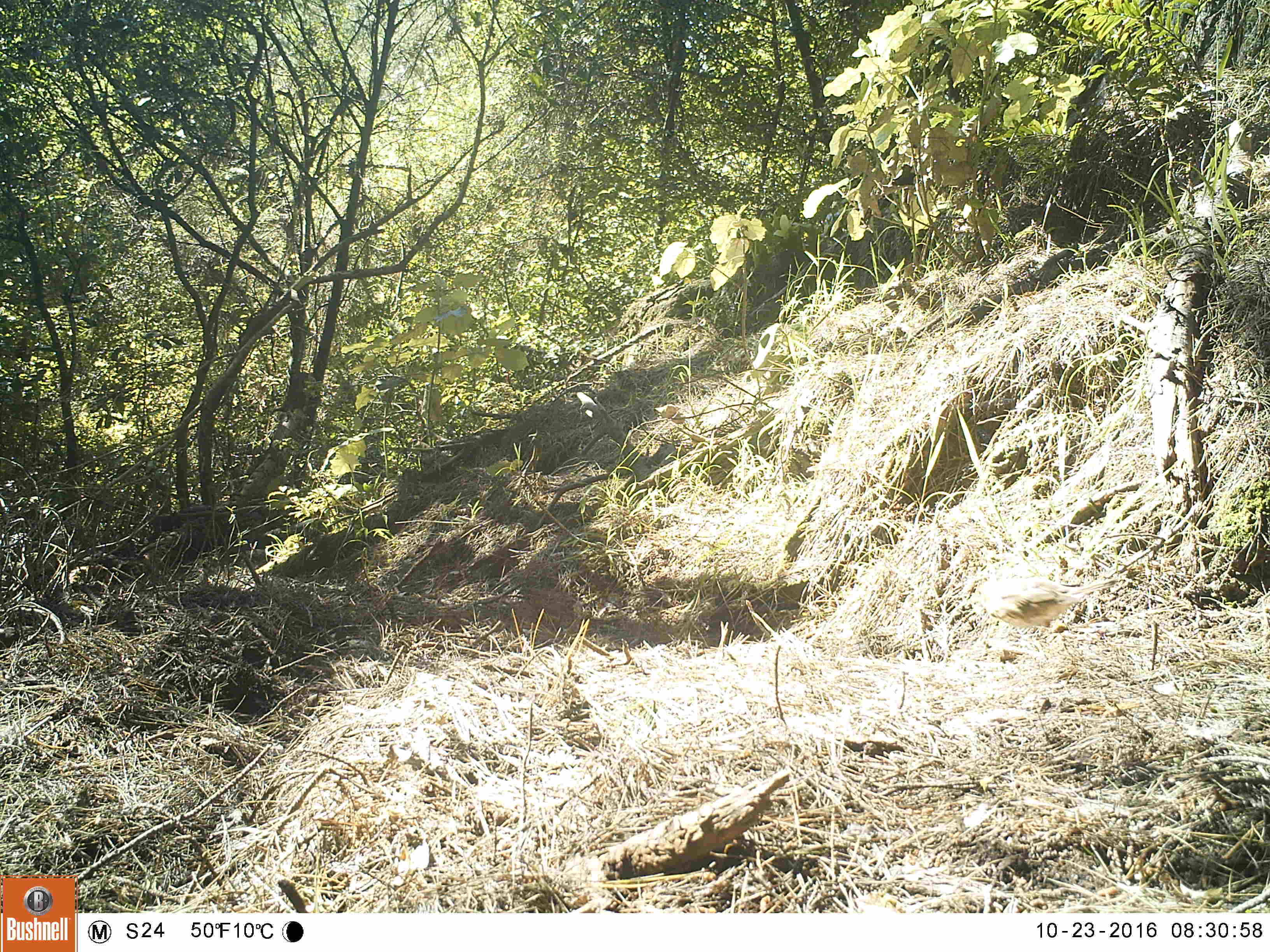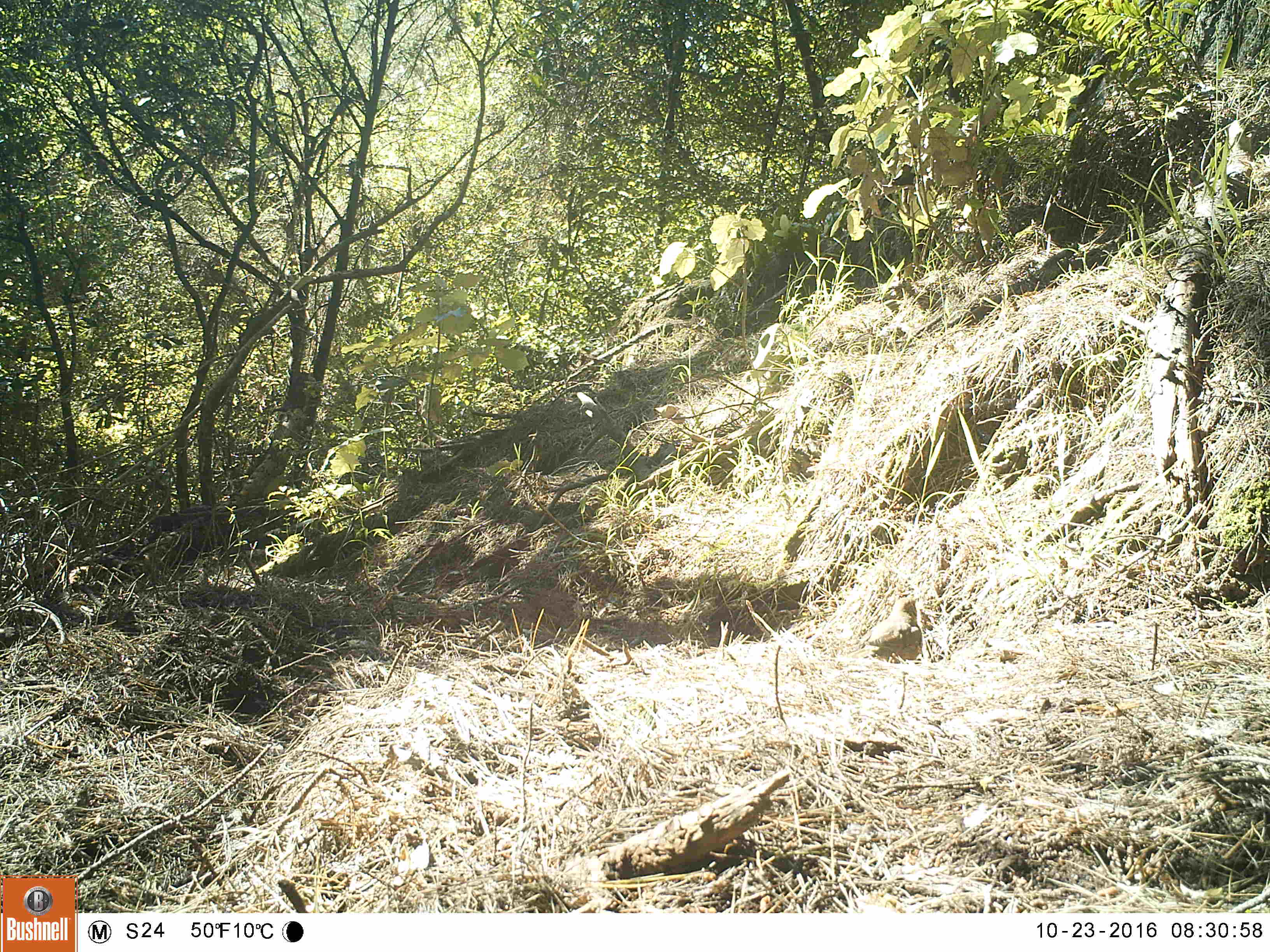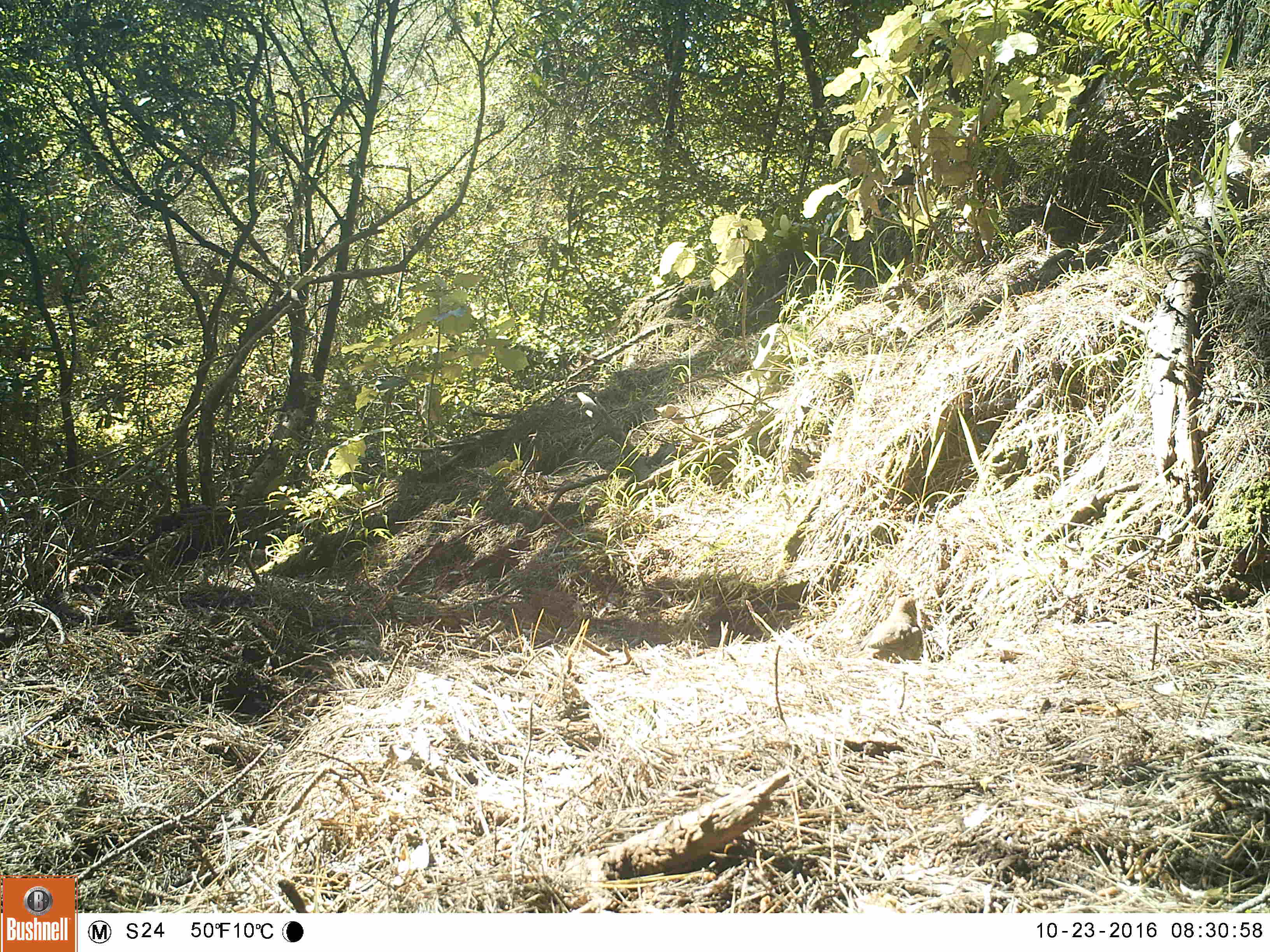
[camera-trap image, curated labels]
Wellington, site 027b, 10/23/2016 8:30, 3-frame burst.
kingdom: Animalia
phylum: Chordata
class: Aves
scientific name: Aves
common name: bird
Bird (Aves).